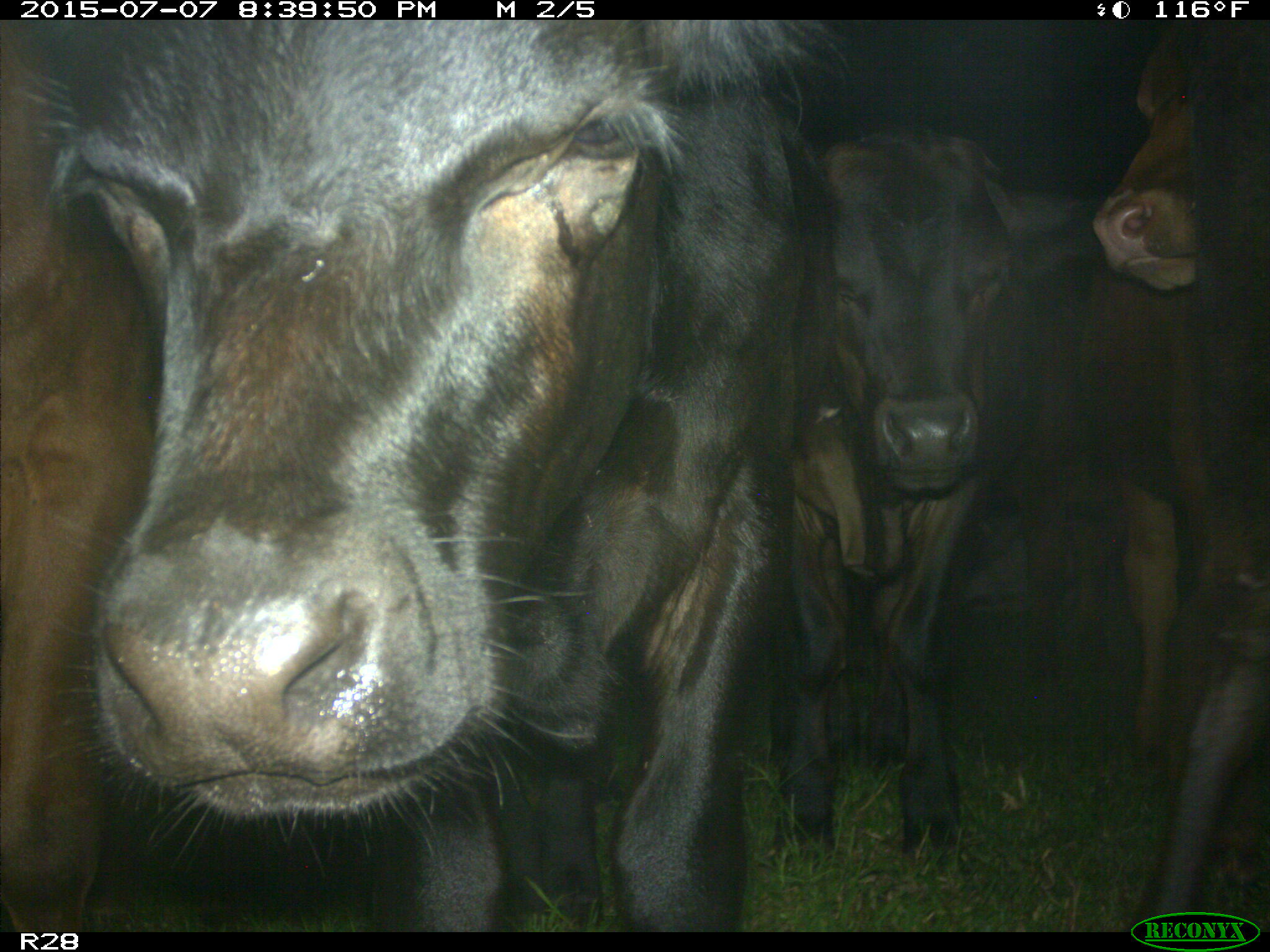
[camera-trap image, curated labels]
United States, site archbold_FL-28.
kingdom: Animalia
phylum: Chordata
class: Mammalia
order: Artiodactyla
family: Bovidae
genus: Bos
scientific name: Bos taurus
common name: domestic cow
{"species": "Bos taurus (domestic cow)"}